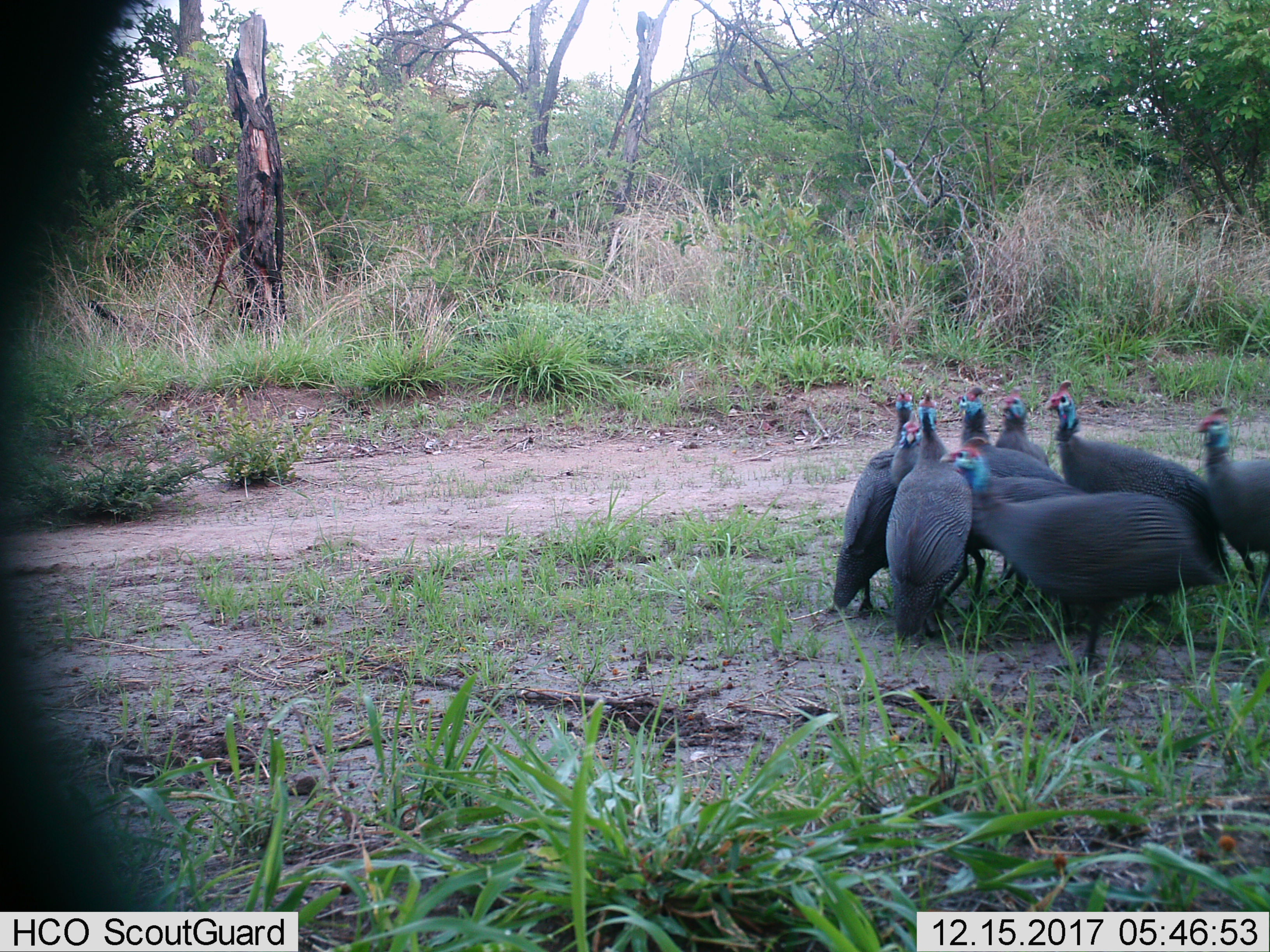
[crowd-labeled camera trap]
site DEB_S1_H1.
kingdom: Animalia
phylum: Chordata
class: Aves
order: Galliformes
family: Numididae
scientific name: Numididae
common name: guineafowl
Guineafowl (Numididae), count 8. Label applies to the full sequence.